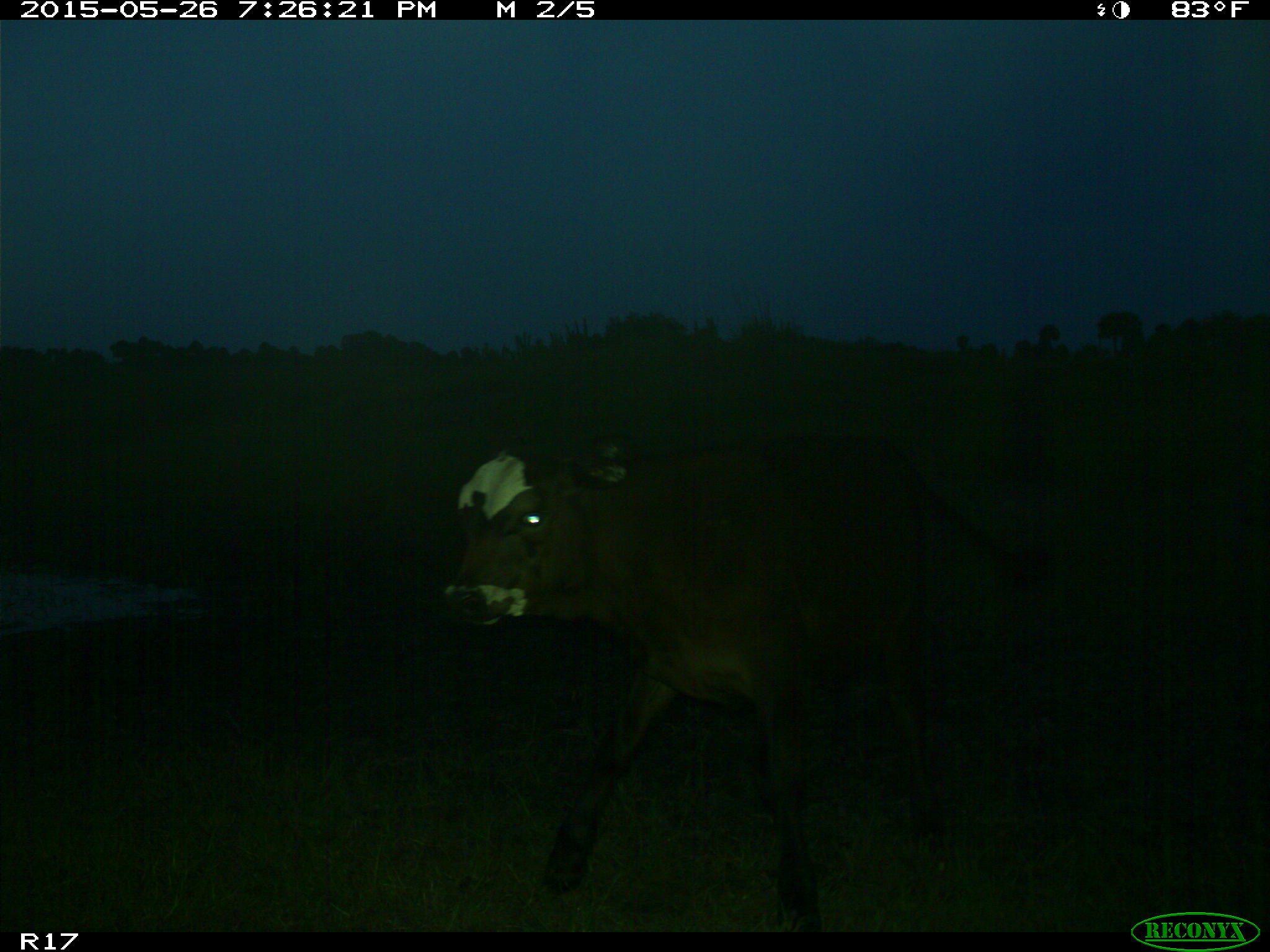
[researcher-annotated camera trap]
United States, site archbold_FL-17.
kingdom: Animalia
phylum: Chordata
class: Mammalia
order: Artiodactyla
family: Bovidae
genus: Bos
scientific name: Bos taurus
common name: domestic cow